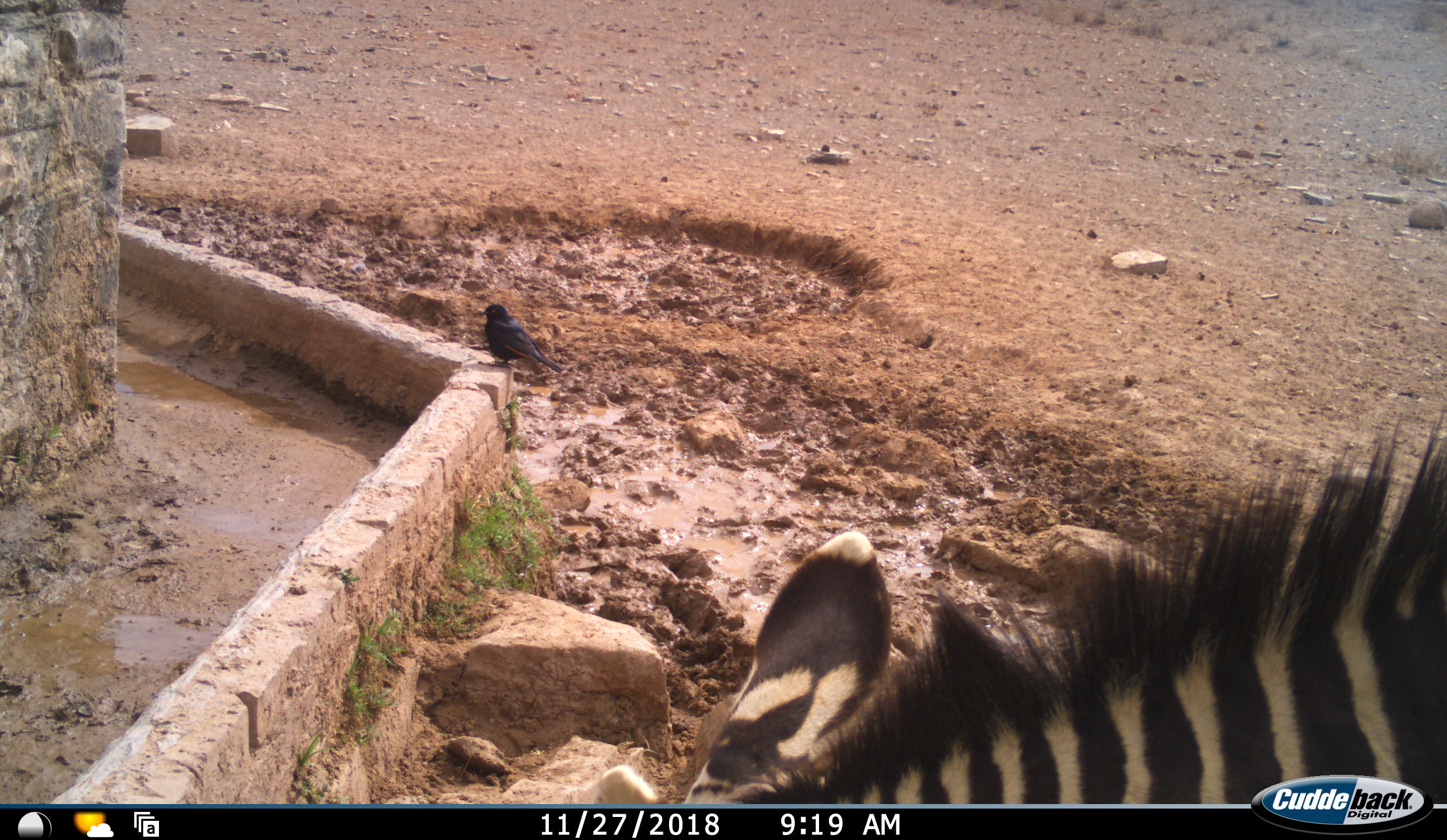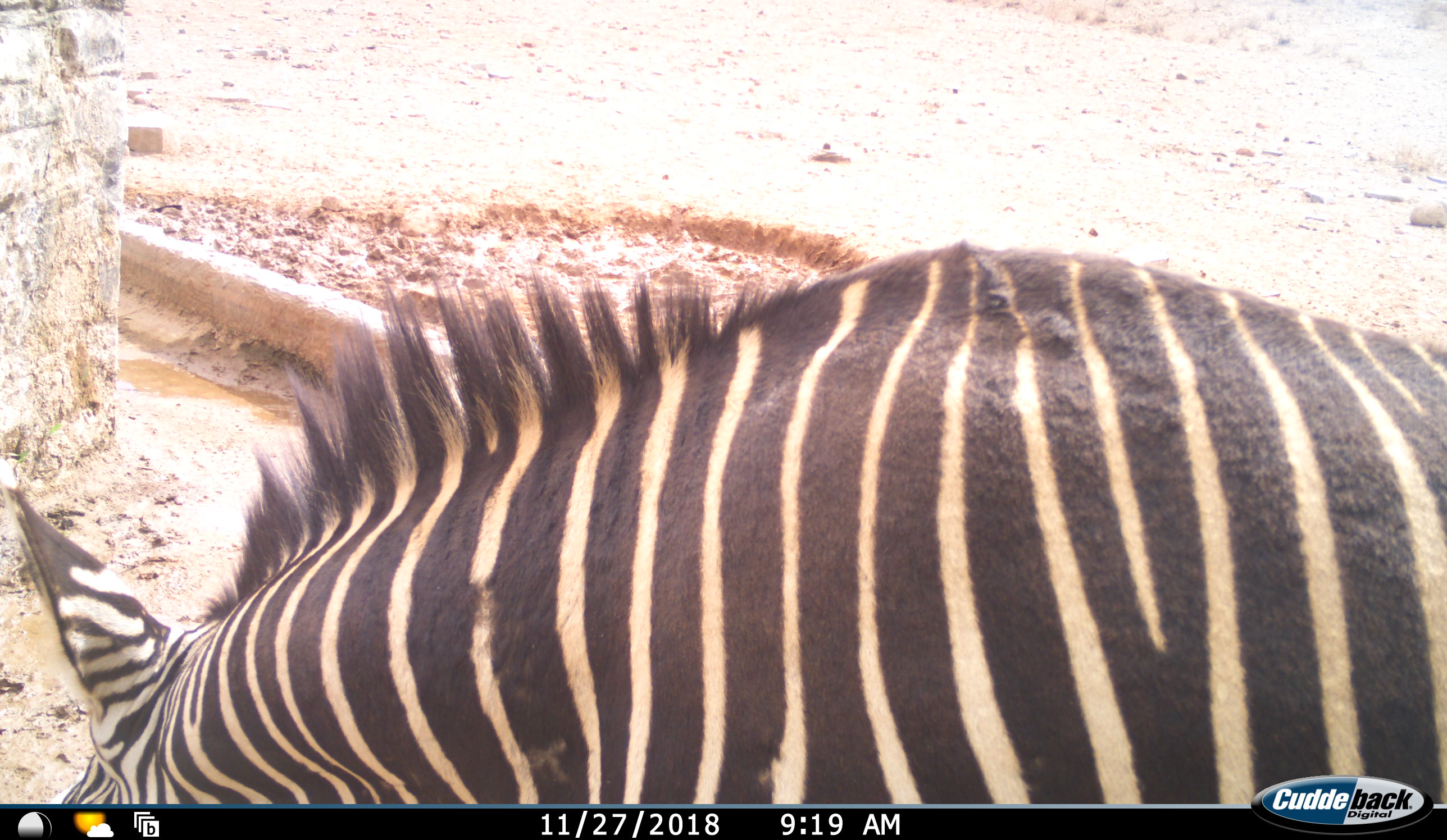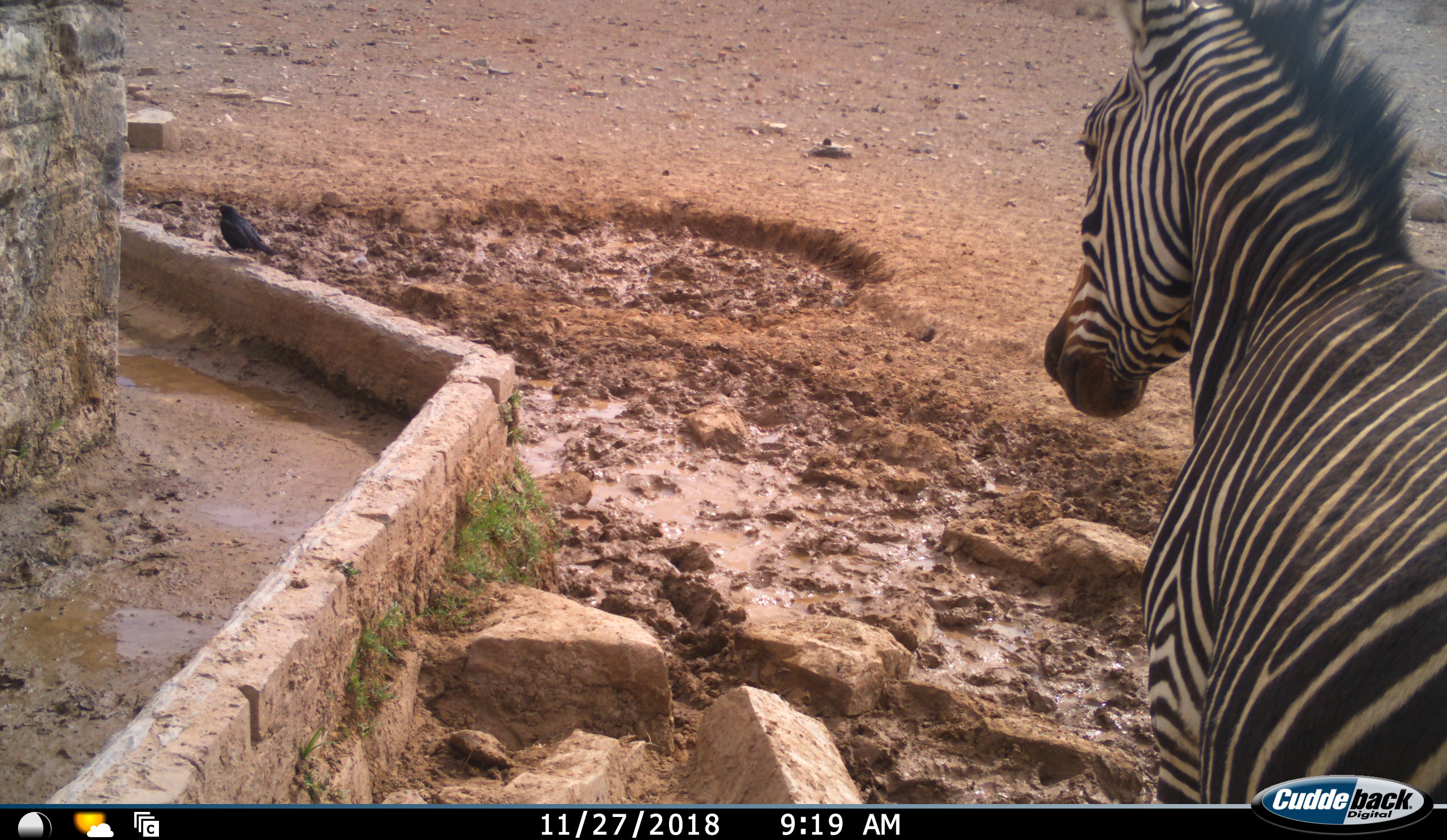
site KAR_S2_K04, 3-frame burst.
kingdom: Animalia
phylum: Chordata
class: Aves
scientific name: Aves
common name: bird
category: birdother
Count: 1.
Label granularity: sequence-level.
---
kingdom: Animalia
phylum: Chordata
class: Mammalia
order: Perissodactyla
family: Equidae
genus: Equus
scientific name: Equus zebra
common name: mountain zebra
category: zebramountain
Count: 1.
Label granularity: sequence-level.